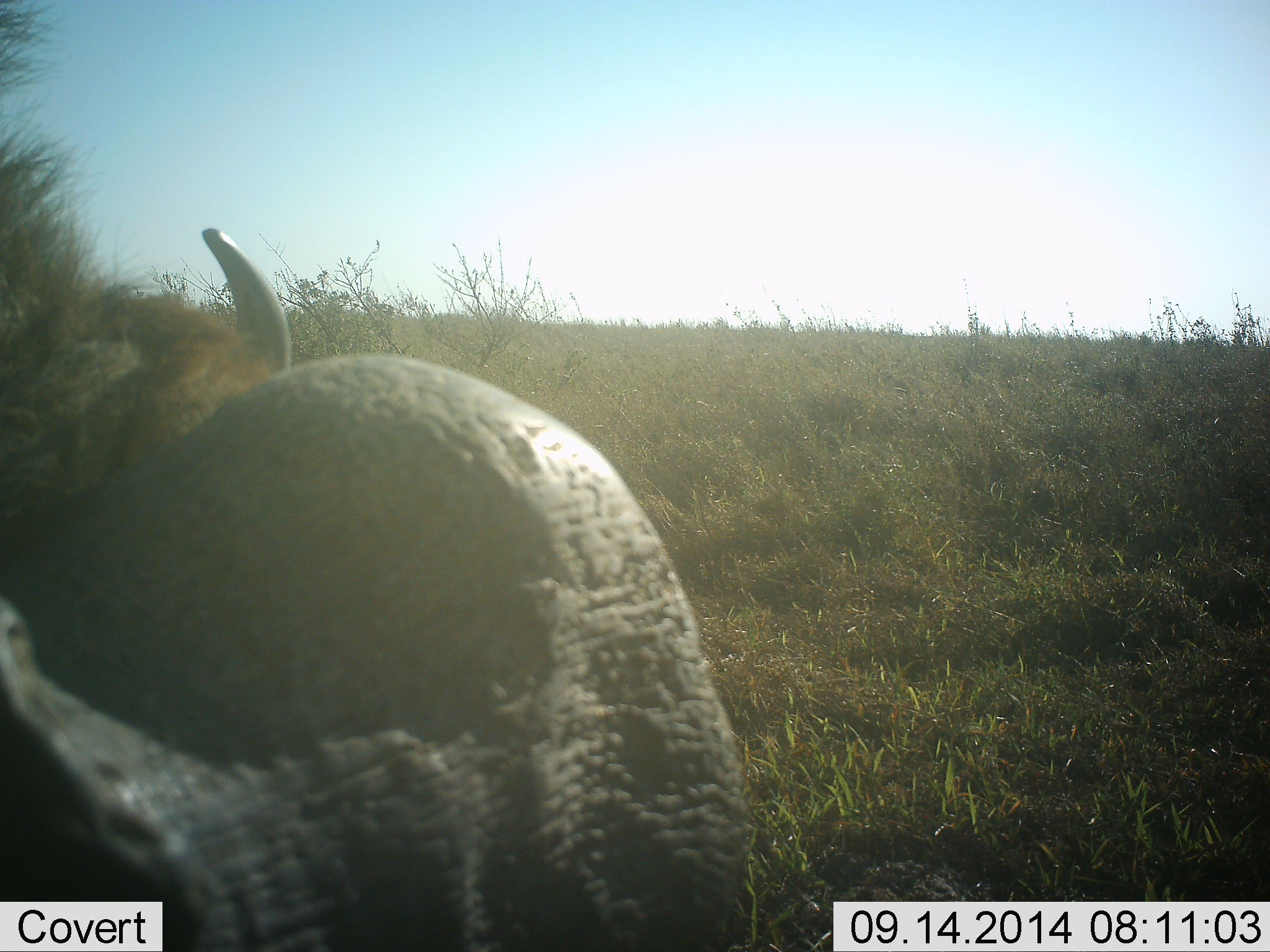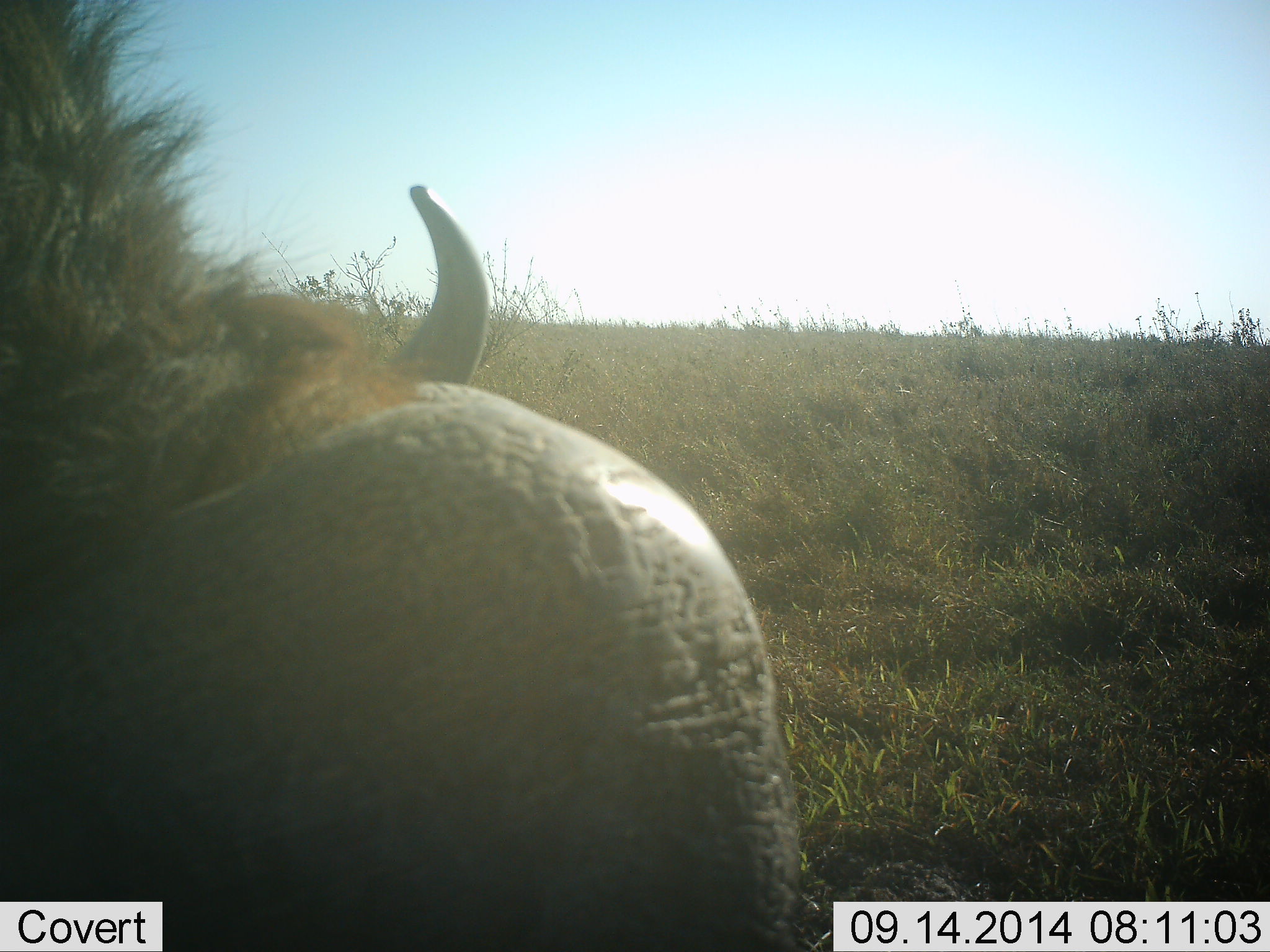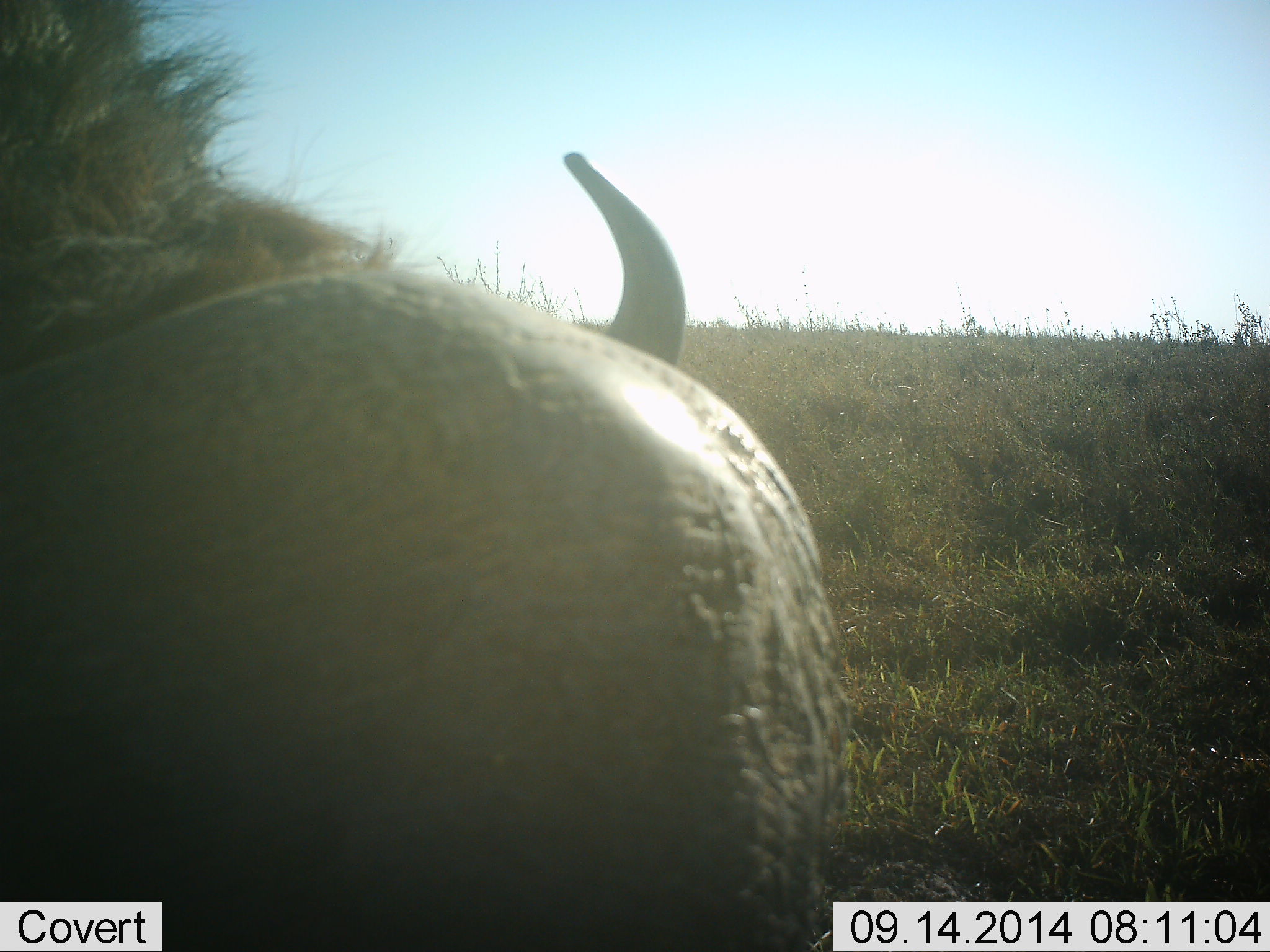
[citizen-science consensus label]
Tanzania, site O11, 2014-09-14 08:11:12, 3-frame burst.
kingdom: Animalia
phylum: Chordata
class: Mammalia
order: Artiodactyla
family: Bovidae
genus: Connochaetes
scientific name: Connochaetes taurinus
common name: blue wildebeest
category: wildebeest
Wildebeest (blue wildebeest) (Connochaetes taurinus), count 1. Behavior (volunteer vote fractions): standing 80%, resting 0%, moving 0%, interacting 0%. Young present (vote fraction): 0%. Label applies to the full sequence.